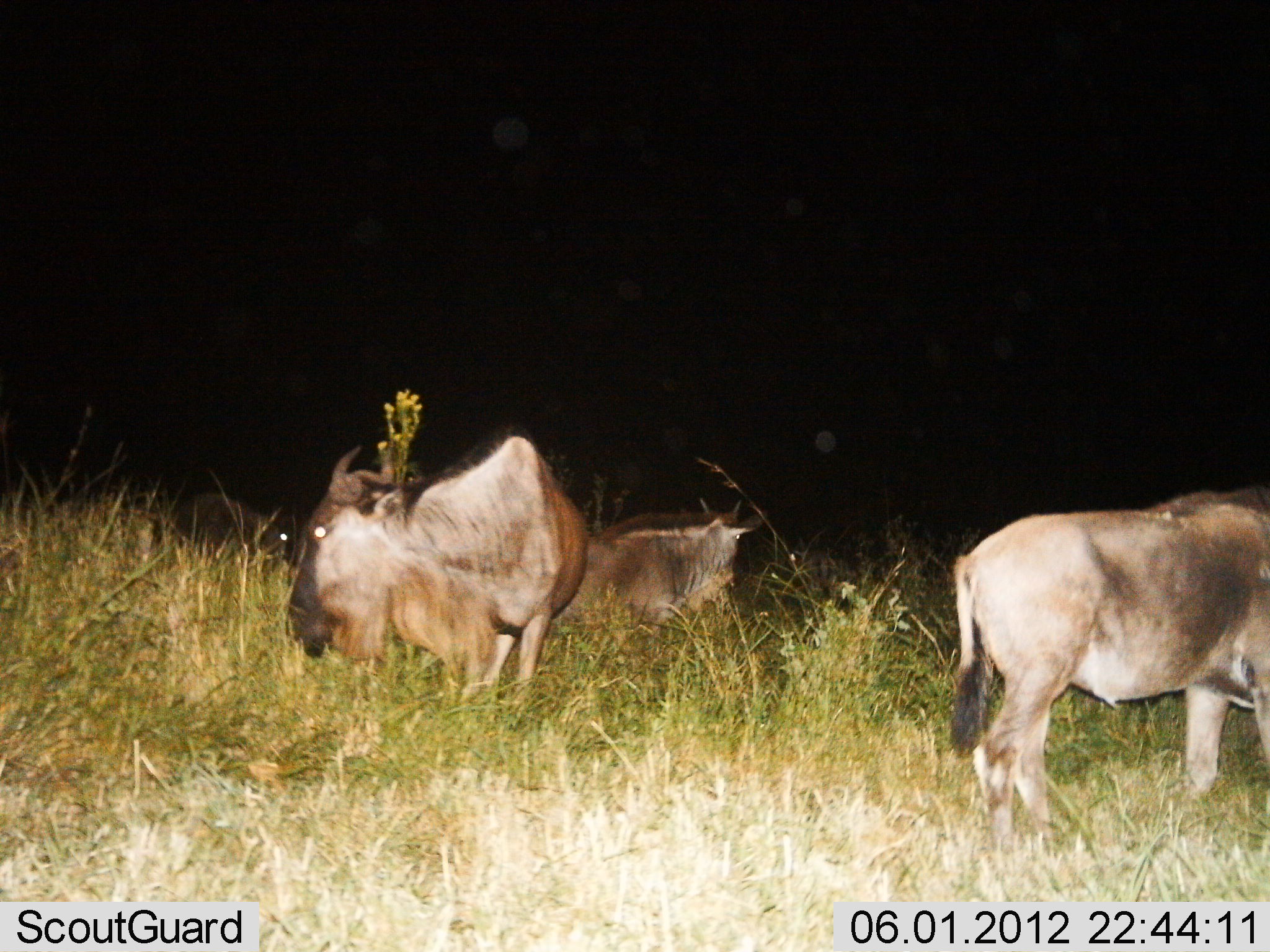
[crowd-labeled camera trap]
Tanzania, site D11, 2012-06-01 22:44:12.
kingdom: Animalia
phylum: Chordata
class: Mammalia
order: Artiodactyla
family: Bovidae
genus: Connochaetes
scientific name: Connochaetes taurinus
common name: blue wildebeest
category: wildebeest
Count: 4.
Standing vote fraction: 90%.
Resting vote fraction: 20%.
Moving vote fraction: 0%.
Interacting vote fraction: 10%.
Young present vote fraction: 0%.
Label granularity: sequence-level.